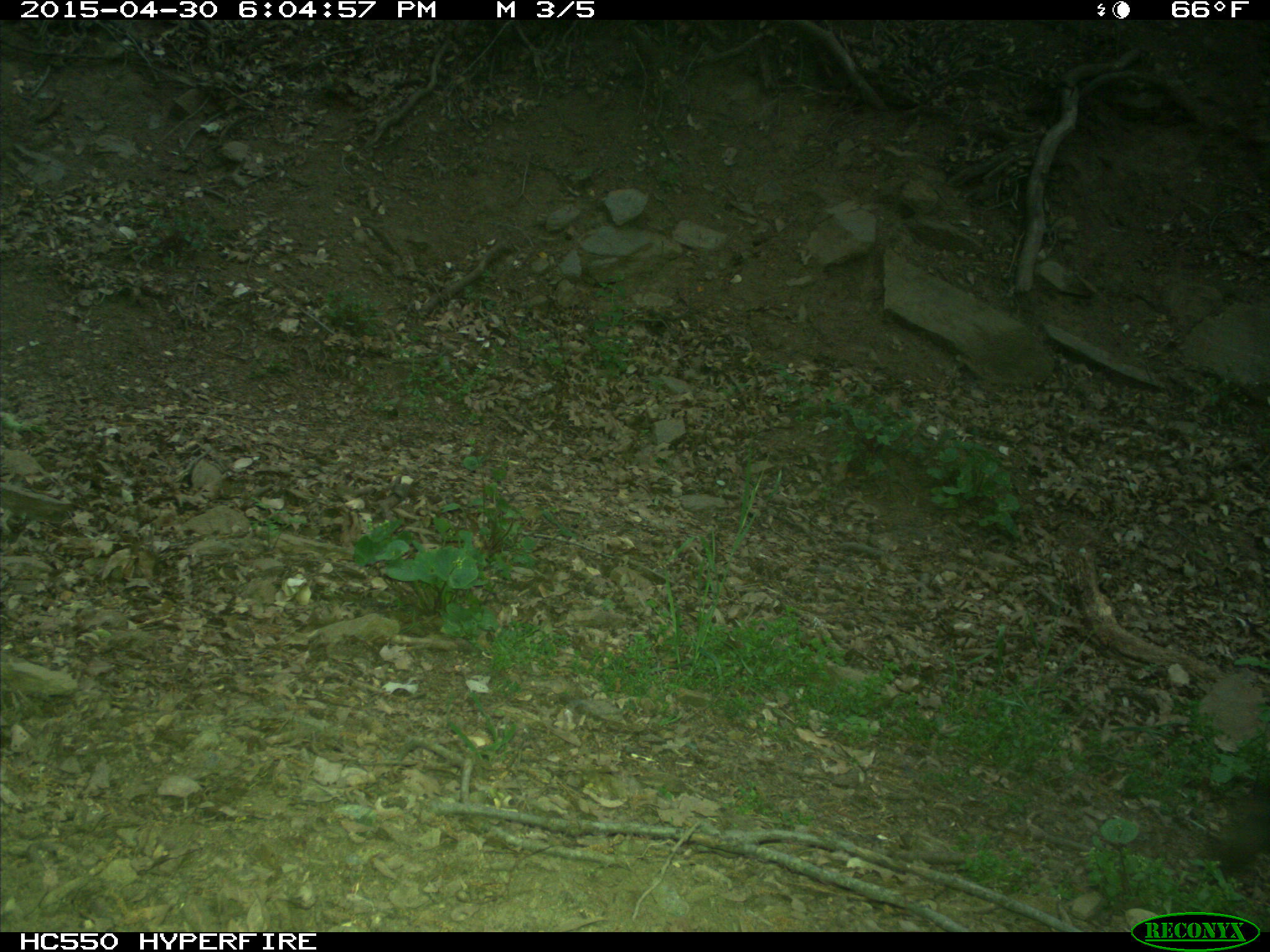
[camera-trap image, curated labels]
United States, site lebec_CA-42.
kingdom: Animalia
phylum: Chordata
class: Mammalia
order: Artiodactyla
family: Bovidae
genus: Bos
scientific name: Bos taurus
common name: domestic cow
Bos taurus (domestic cow).